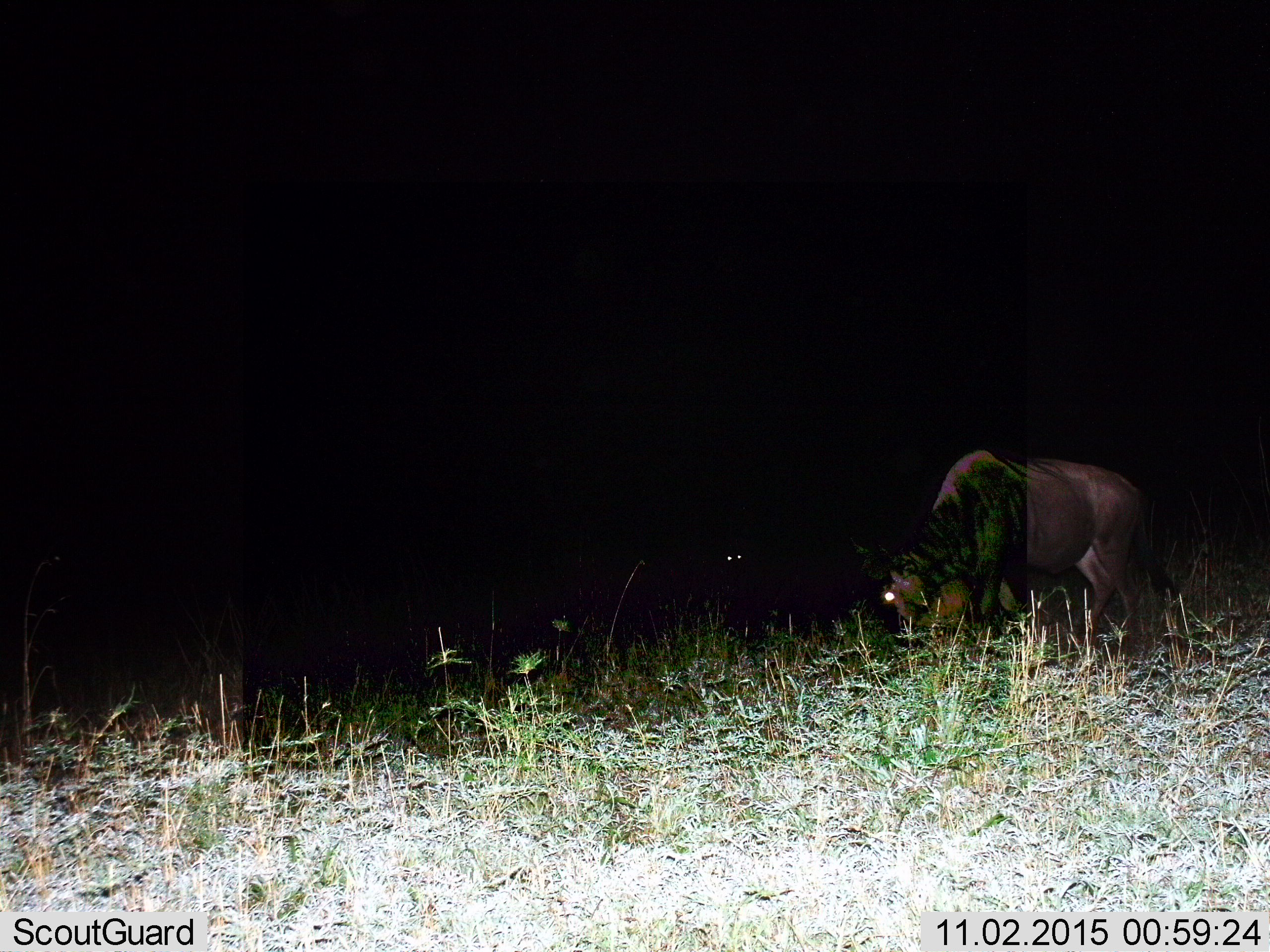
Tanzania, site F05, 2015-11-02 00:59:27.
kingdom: Animalia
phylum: Chordata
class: Mammalia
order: Artiodactyla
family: Bovidae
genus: Connochaetes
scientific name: Connochaetes taurinus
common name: blue wildebeest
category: wildebeest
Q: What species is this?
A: Wildebeest (blue wildebeest) (Connochaetes taurinus).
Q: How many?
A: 2.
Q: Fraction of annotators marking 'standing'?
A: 38%.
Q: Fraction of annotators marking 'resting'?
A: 6%.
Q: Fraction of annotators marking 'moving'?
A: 0%.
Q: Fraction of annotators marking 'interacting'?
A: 0%.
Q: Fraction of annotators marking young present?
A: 0%.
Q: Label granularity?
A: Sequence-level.